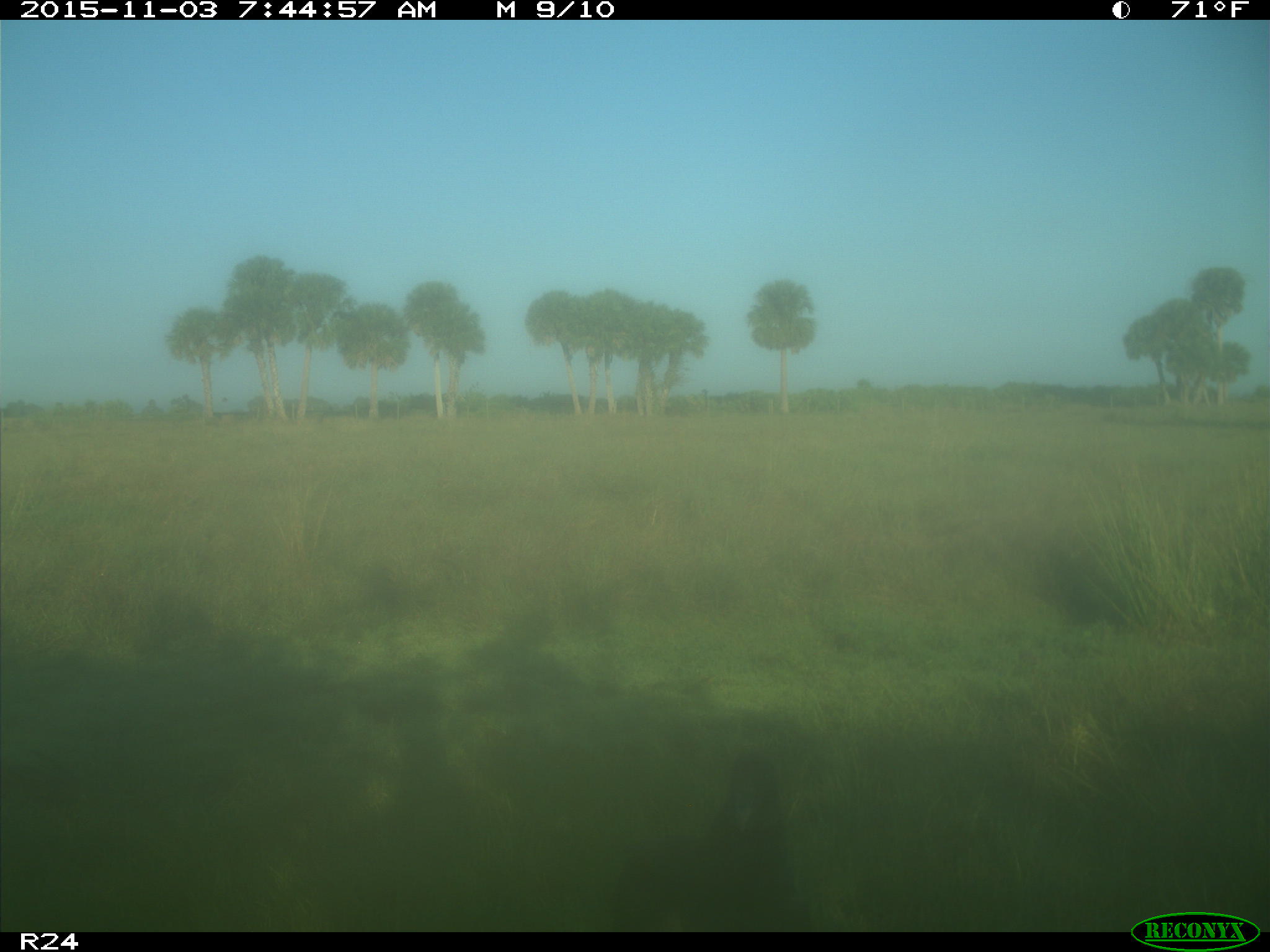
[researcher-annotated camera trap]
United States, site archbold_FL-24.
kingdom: Animalia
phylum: Chordata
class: Aves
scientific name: Aves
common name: birds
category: unidentified bird